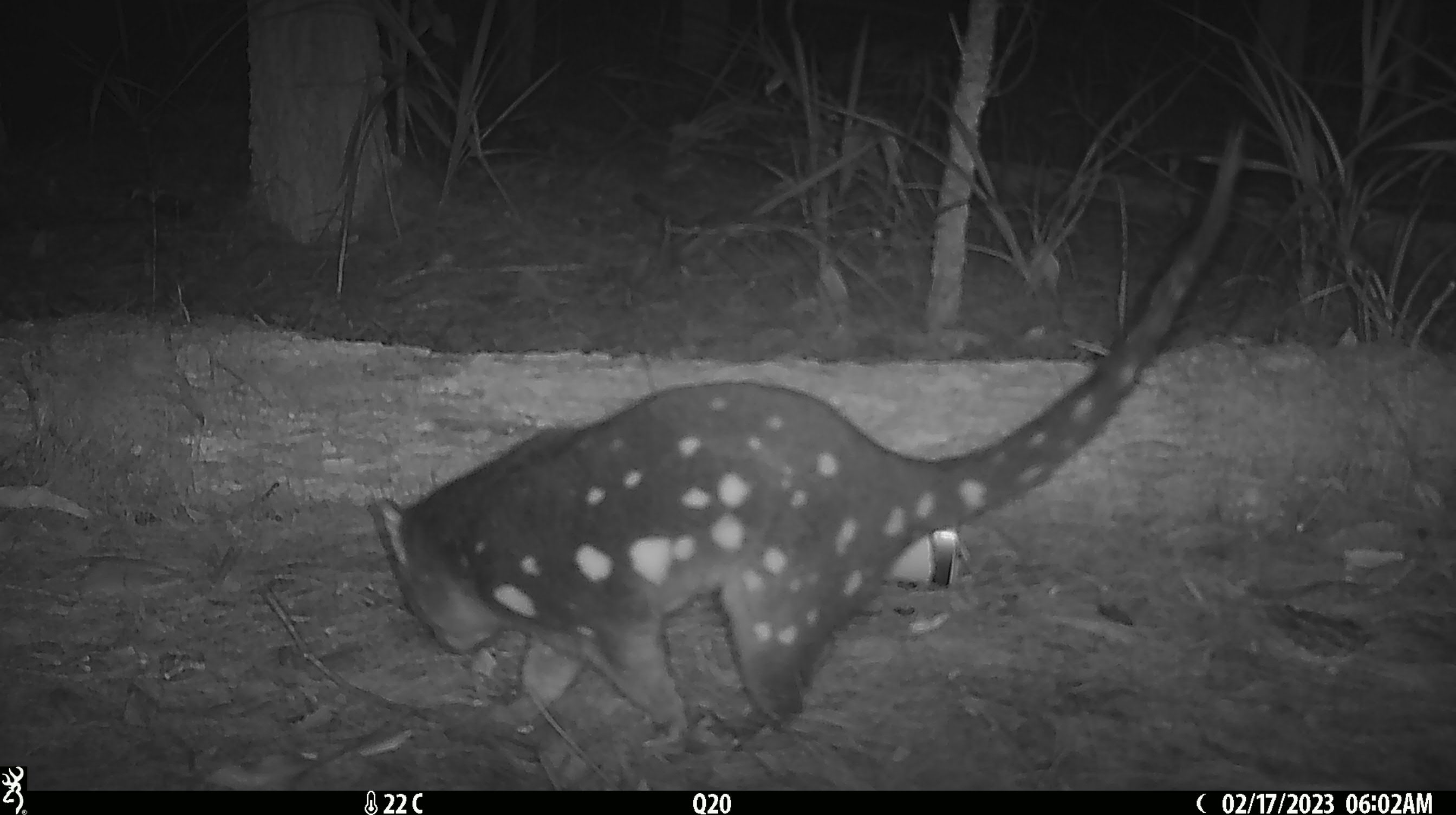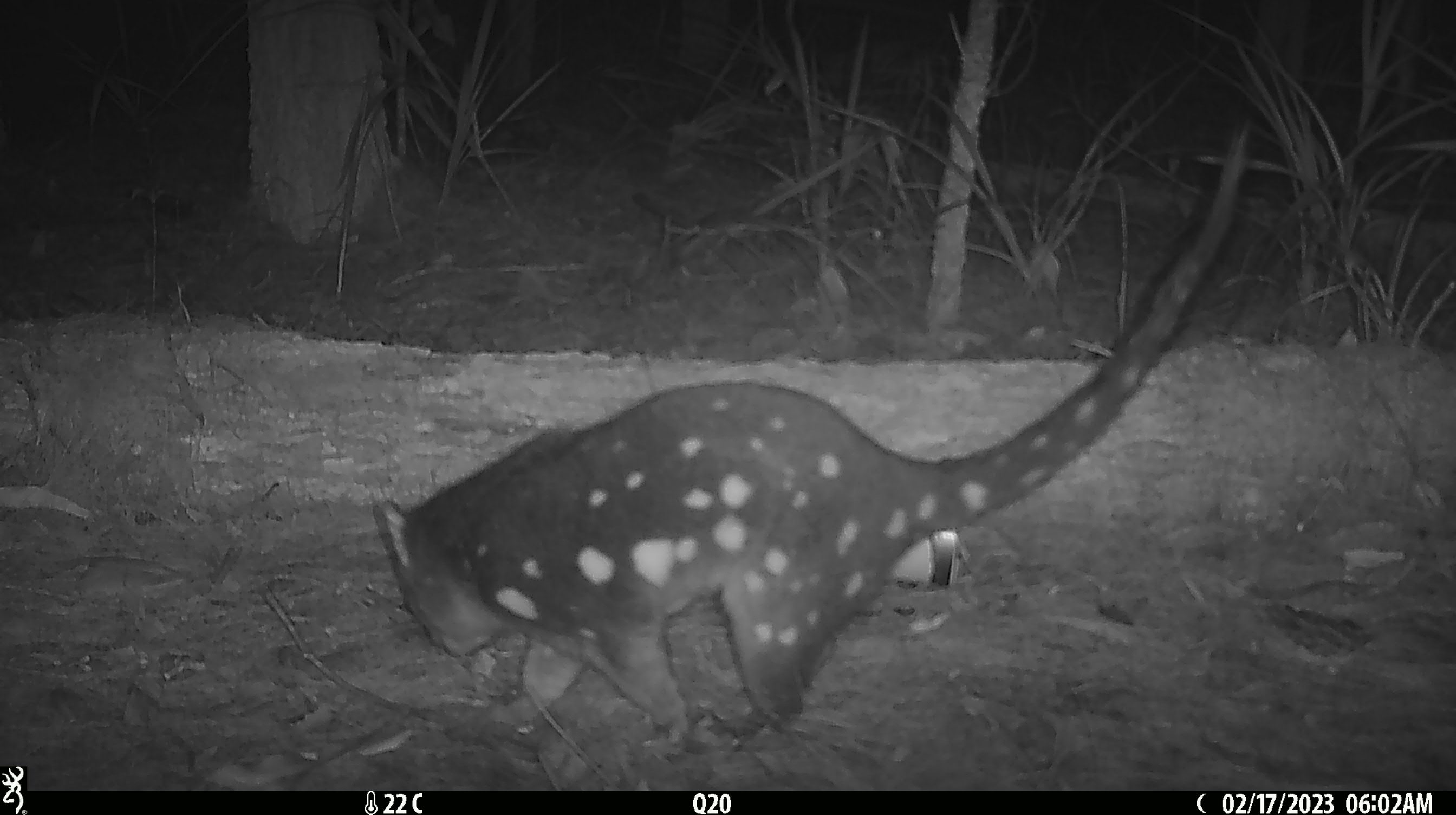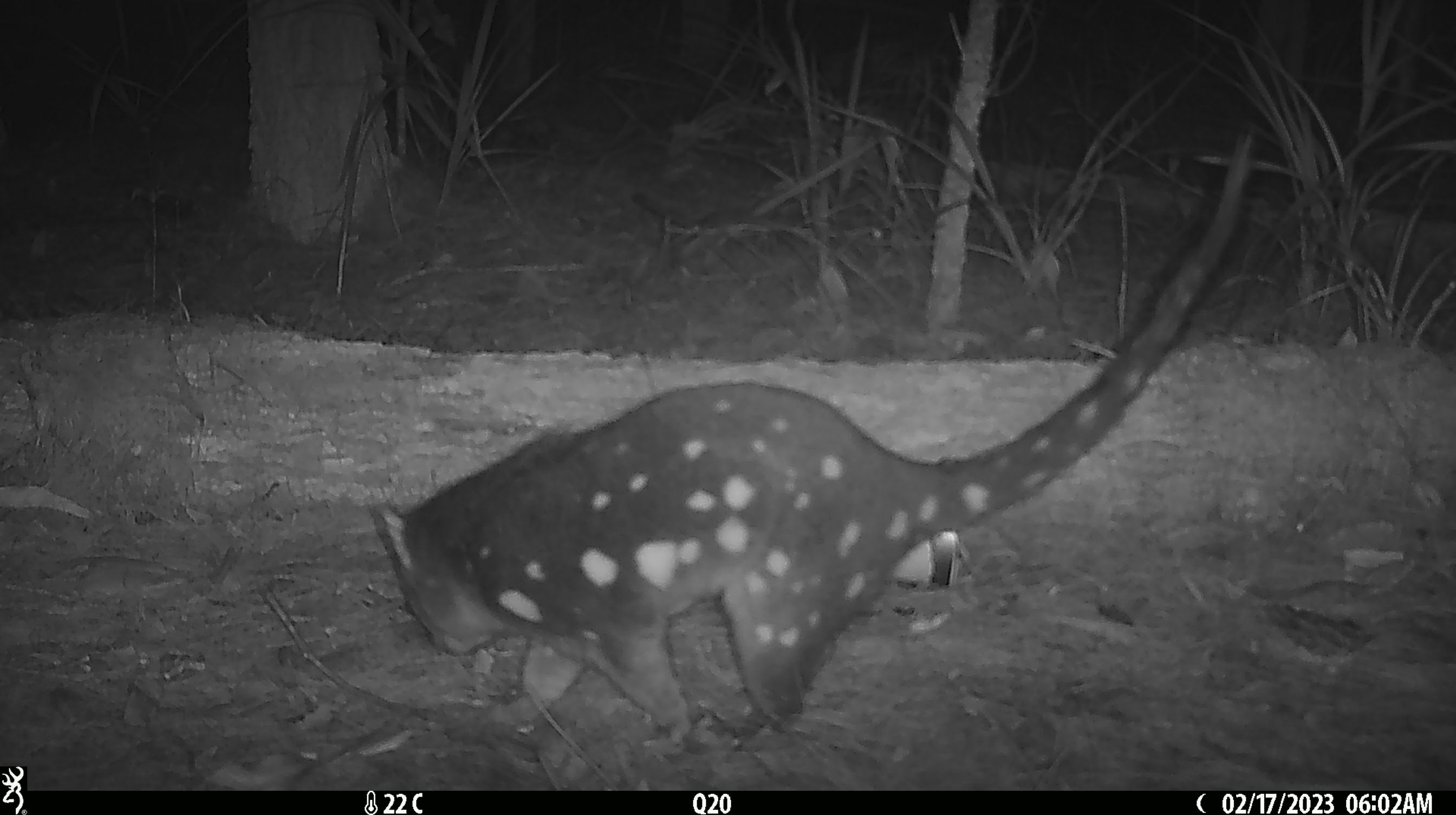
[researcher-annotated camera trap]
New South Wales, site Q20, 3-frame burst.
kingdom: Animalia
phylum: Chordata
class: Mammalia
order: Dasyuromorphia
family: Dasyuridae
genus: Dasyurus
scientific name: Dasyurus maculatus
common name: spotted-tailed quoll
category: quoll